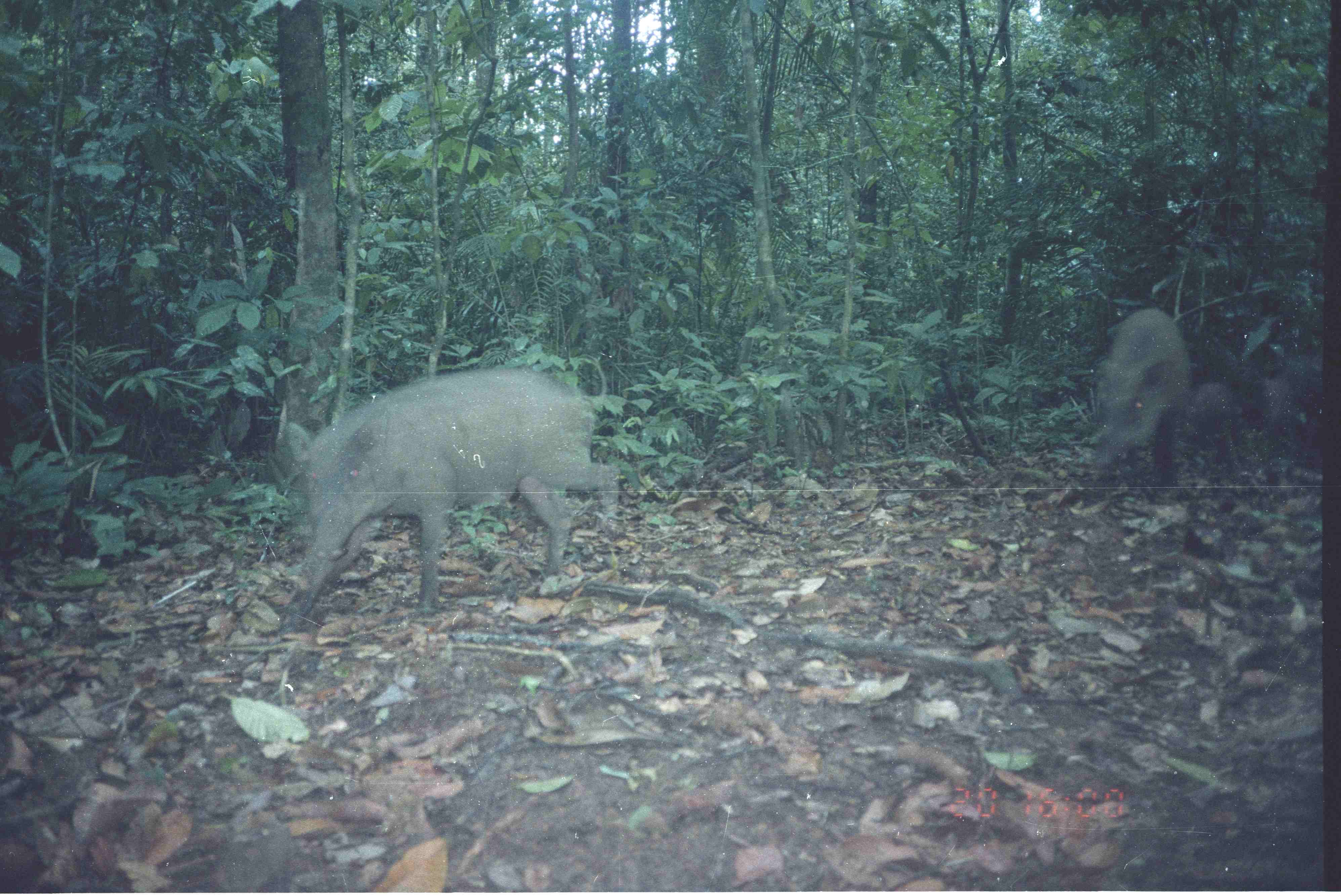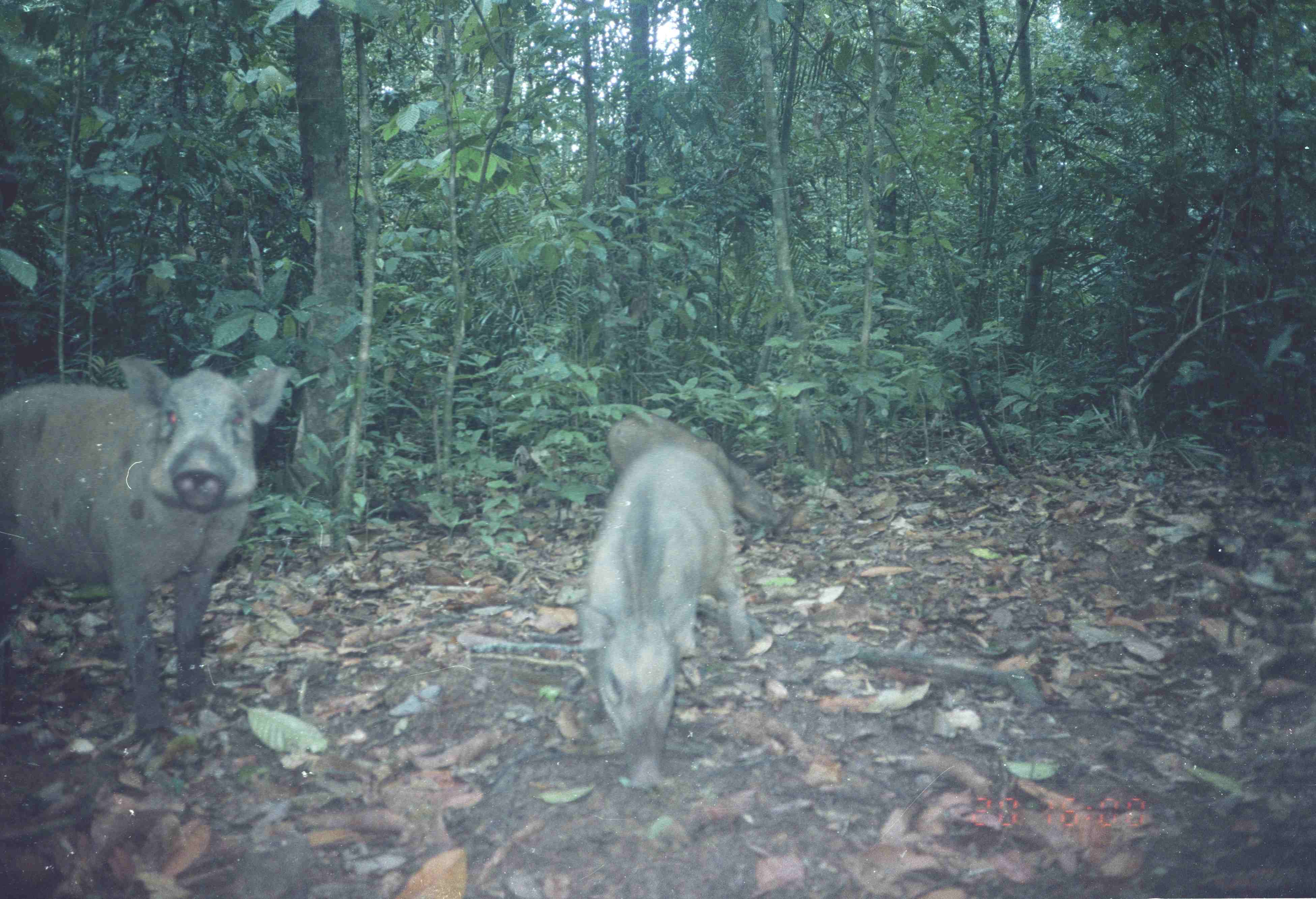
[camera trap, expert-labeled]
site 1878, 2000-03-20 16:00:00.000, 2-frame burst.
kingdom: Animalia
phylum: Chordata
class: Mammalia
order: Artiodactyla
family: Suidae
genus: Sus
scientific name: Sus scrofa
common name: wild boar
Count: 4.